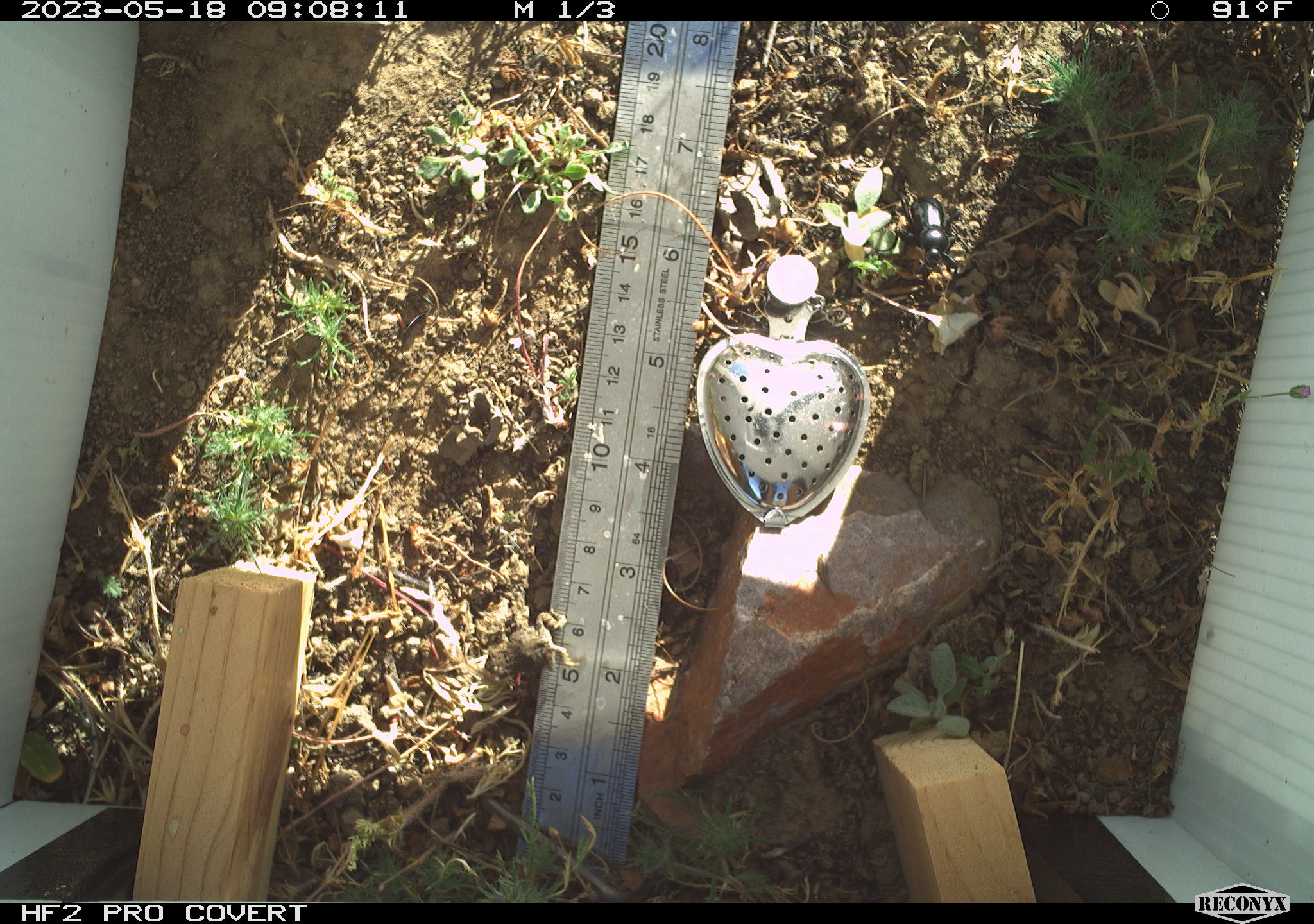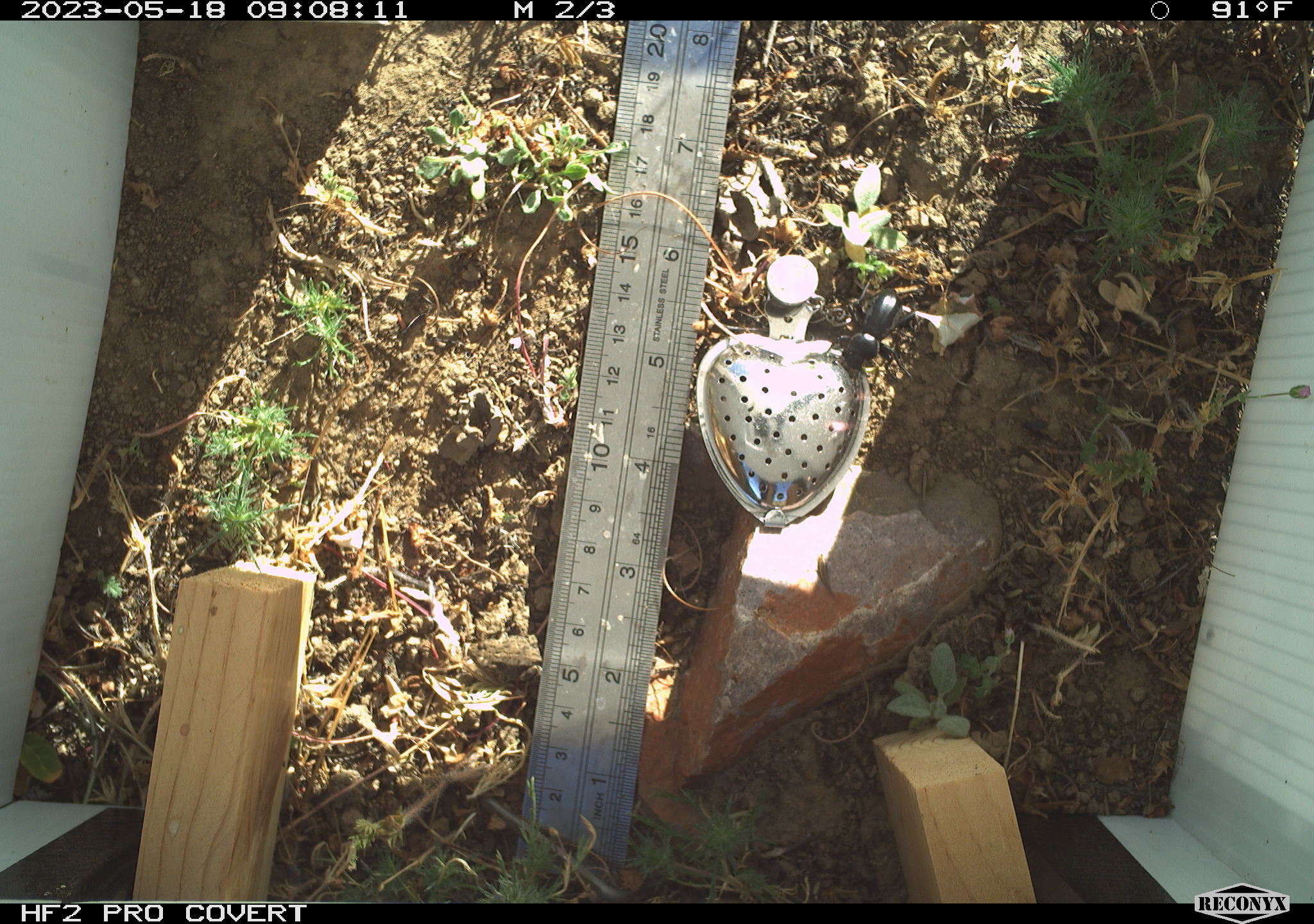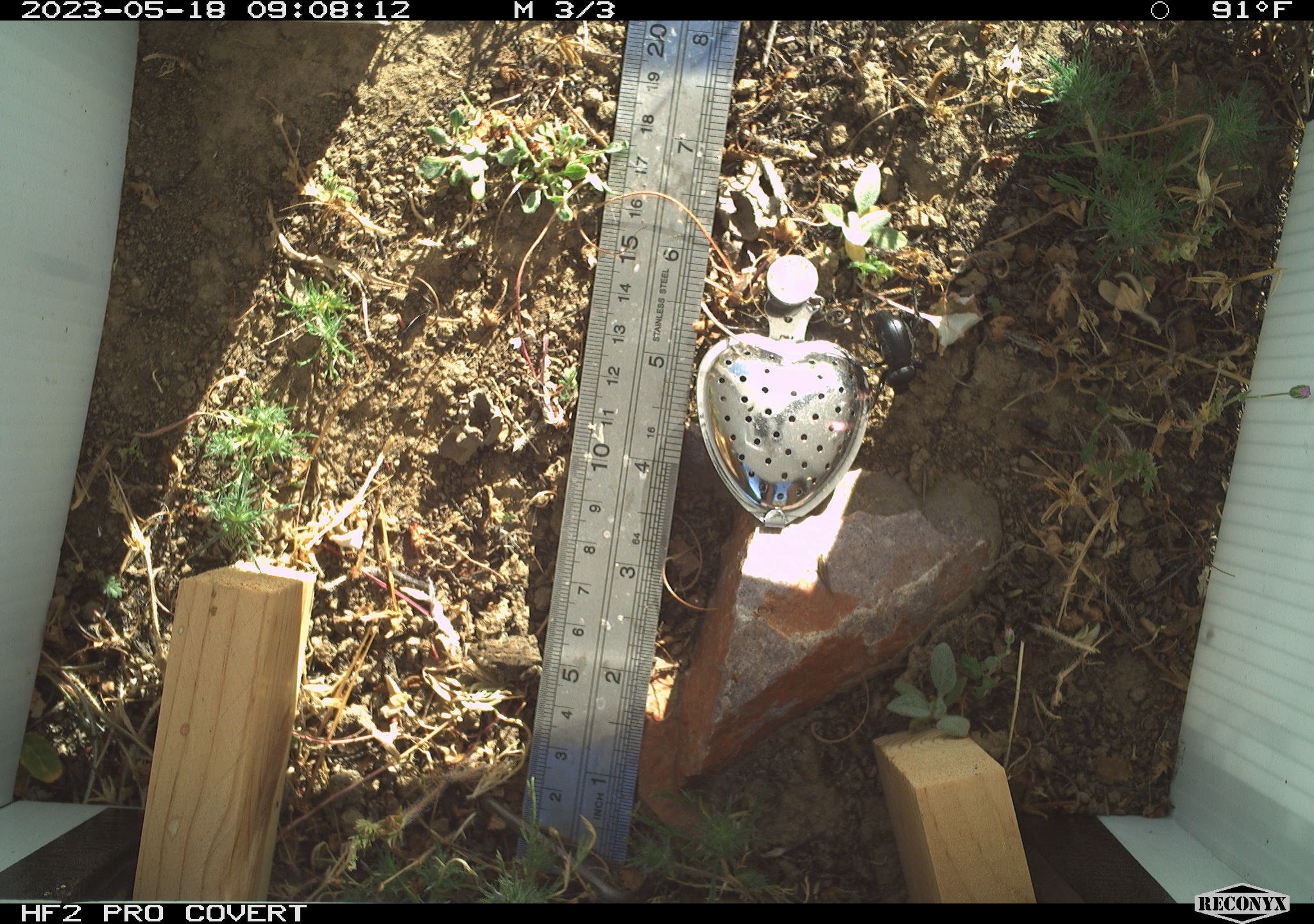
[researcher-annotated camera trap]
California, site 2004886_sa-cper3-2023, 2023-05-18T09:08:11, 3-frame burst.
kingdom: Animalia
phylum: Arthropoda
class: Insecta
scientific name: Insecta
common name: insect